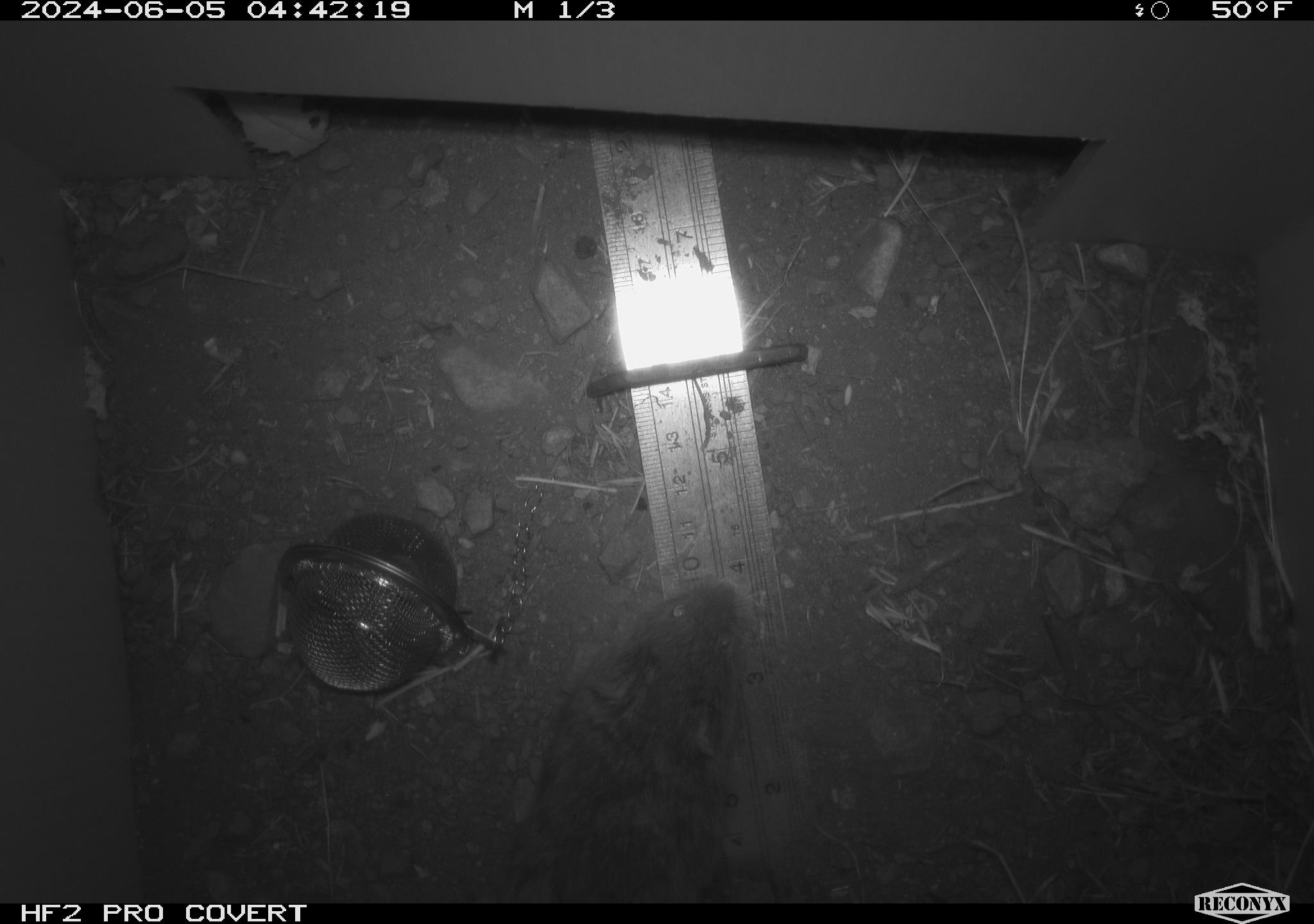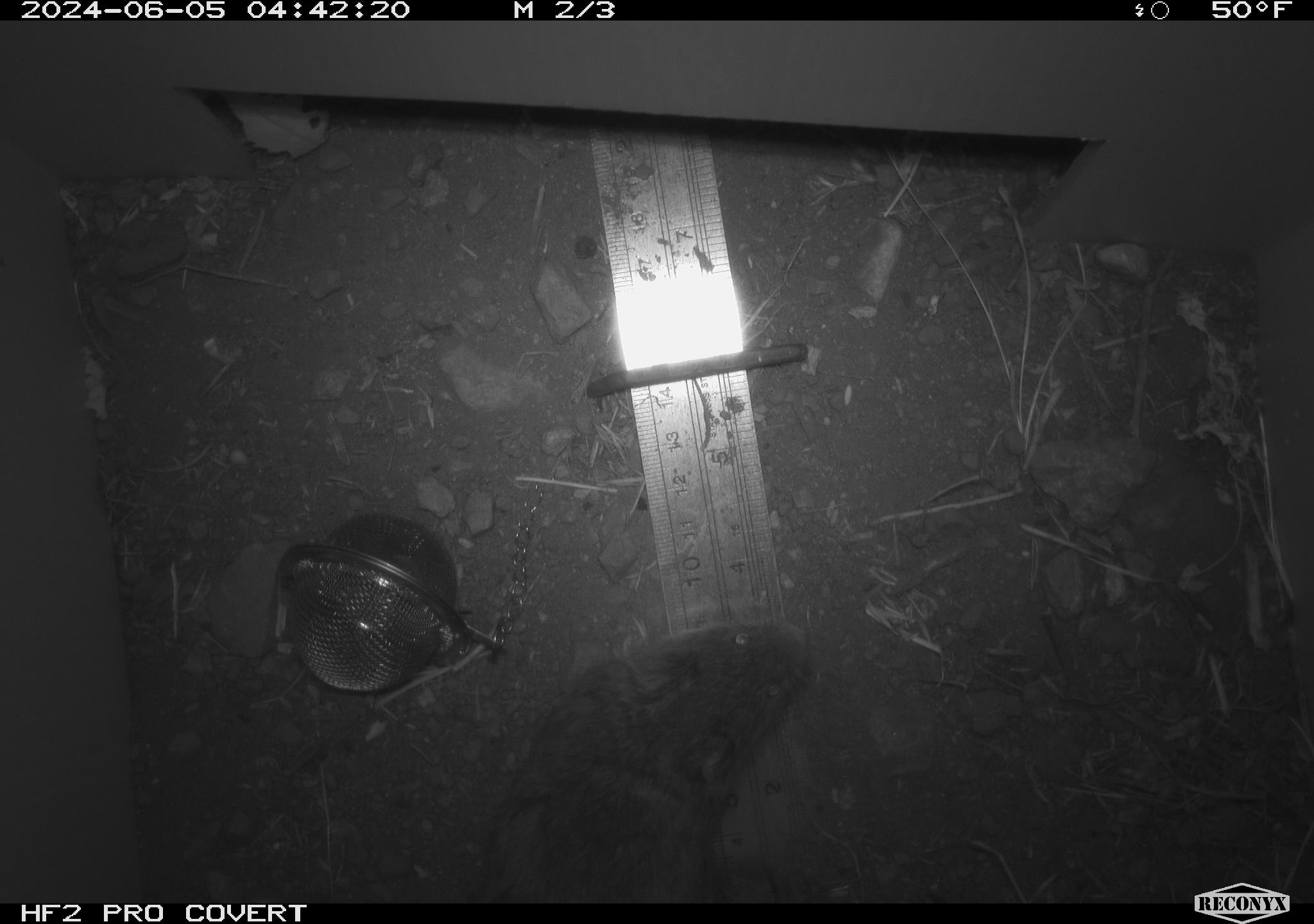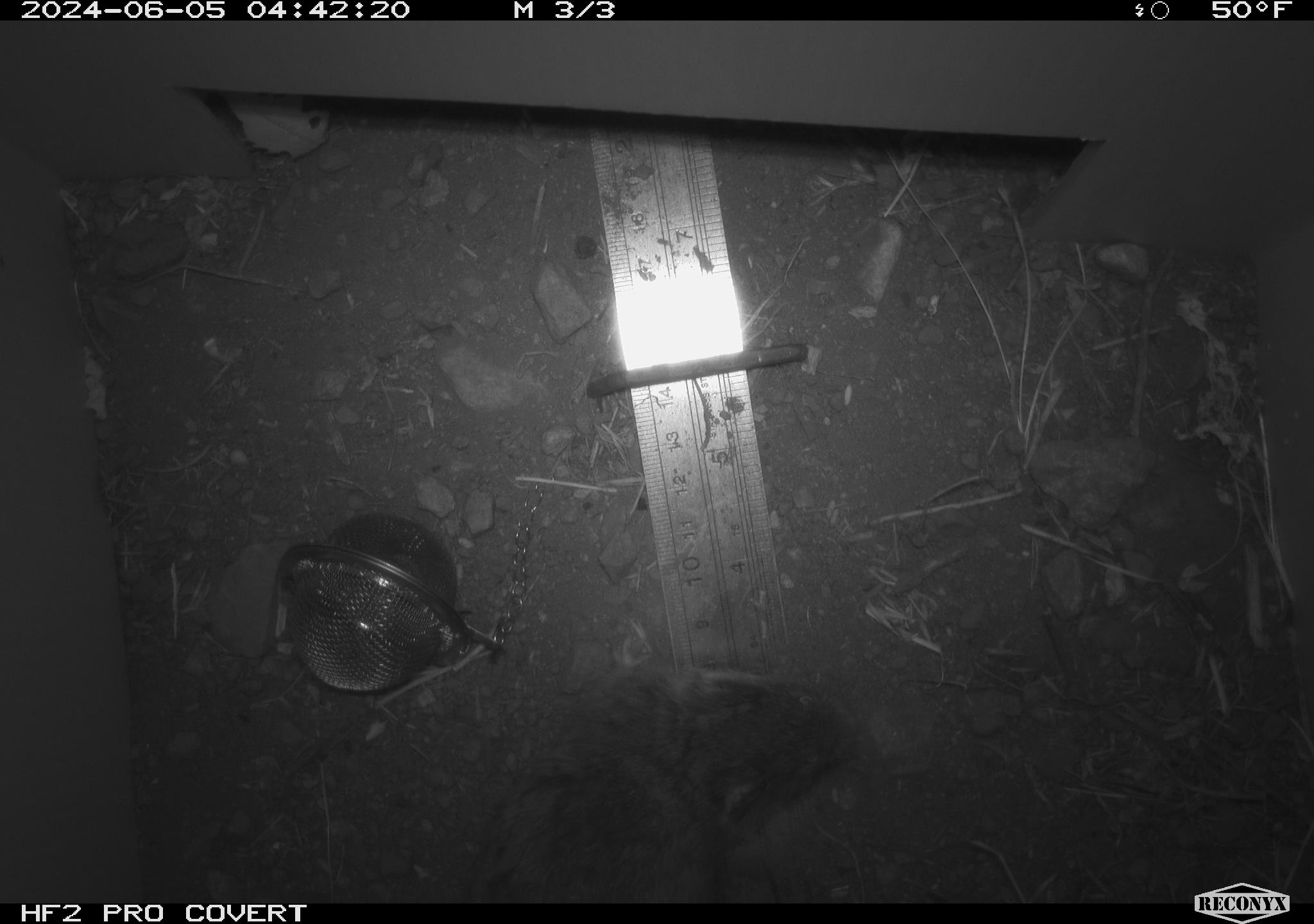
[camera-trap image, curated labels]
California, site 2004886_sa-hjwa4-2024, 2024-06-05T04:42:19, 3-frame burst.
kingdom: Animalia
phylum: Chordata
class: Mammalia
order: Rodentia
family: Cricetidae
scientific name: Cricetidae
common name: hamsters, voles, lemmings, and allies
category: cricetidae family